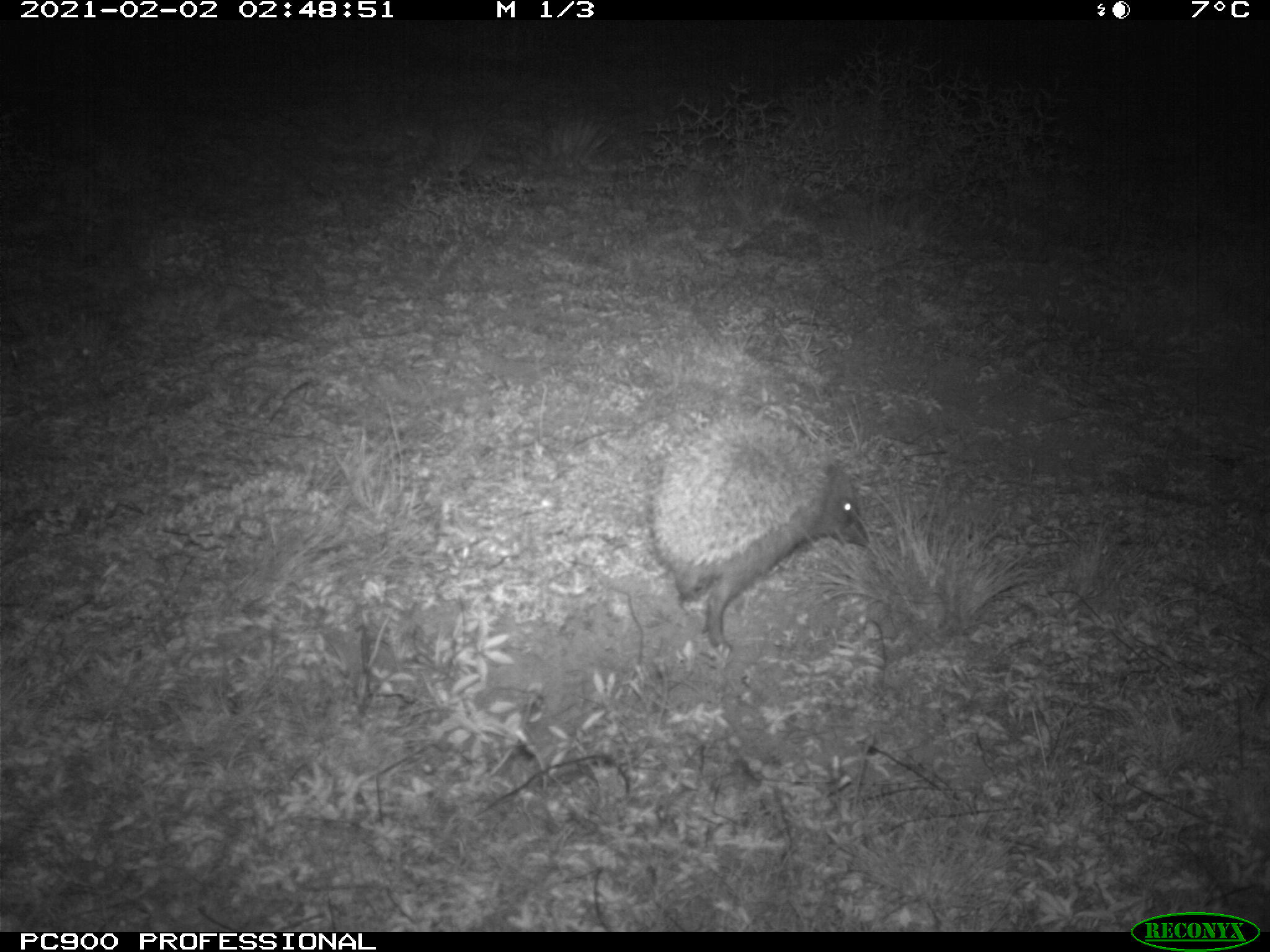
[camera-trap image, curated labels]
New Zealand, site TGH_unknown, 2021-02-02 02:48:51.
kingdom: Animalia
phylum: Chordata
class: Mammalia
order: Eulipotyphla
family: Erinaceidae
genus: Erinaceus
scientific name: Erinaceus europaeus europaeus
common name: european hedgehog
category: hedgehog